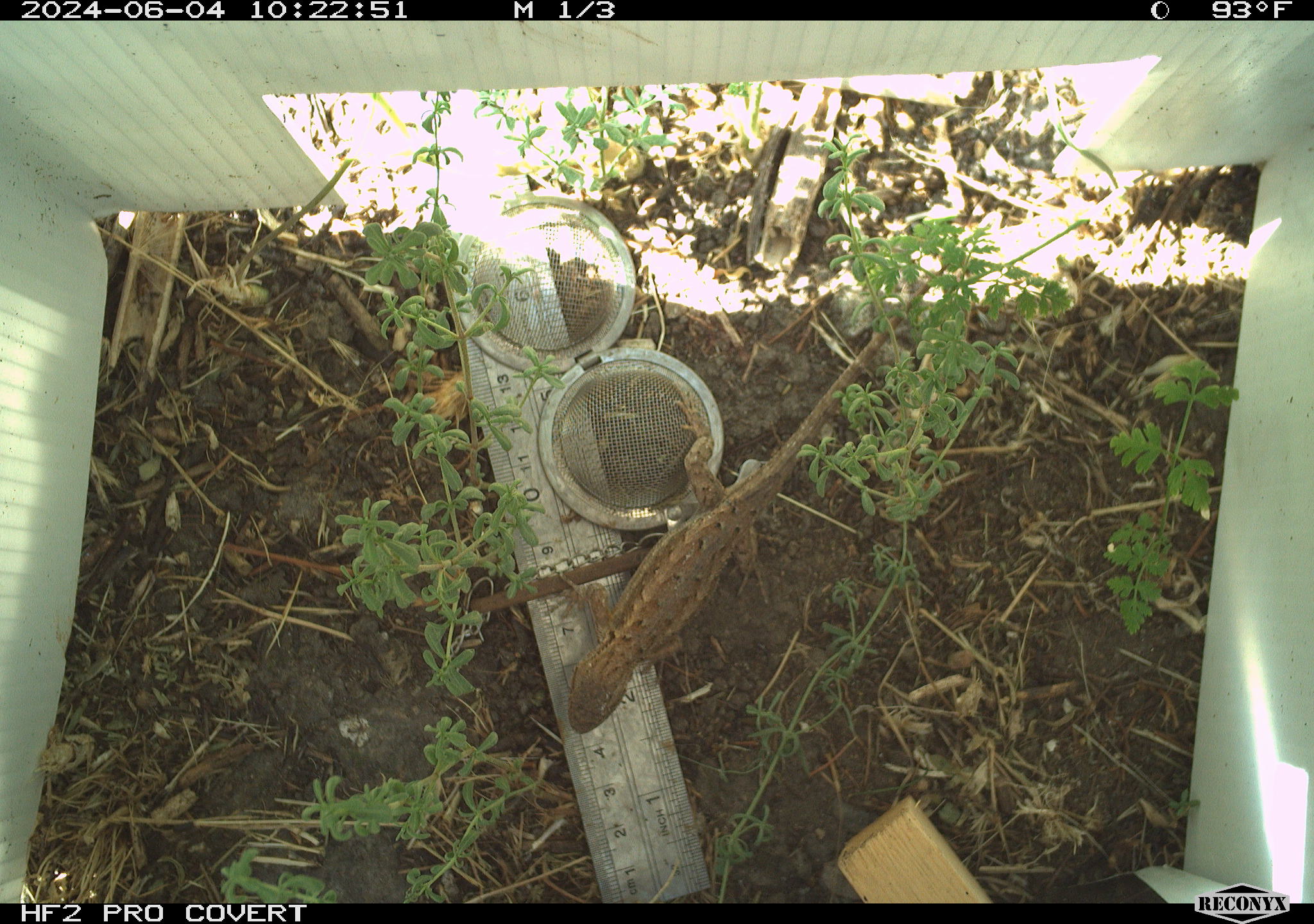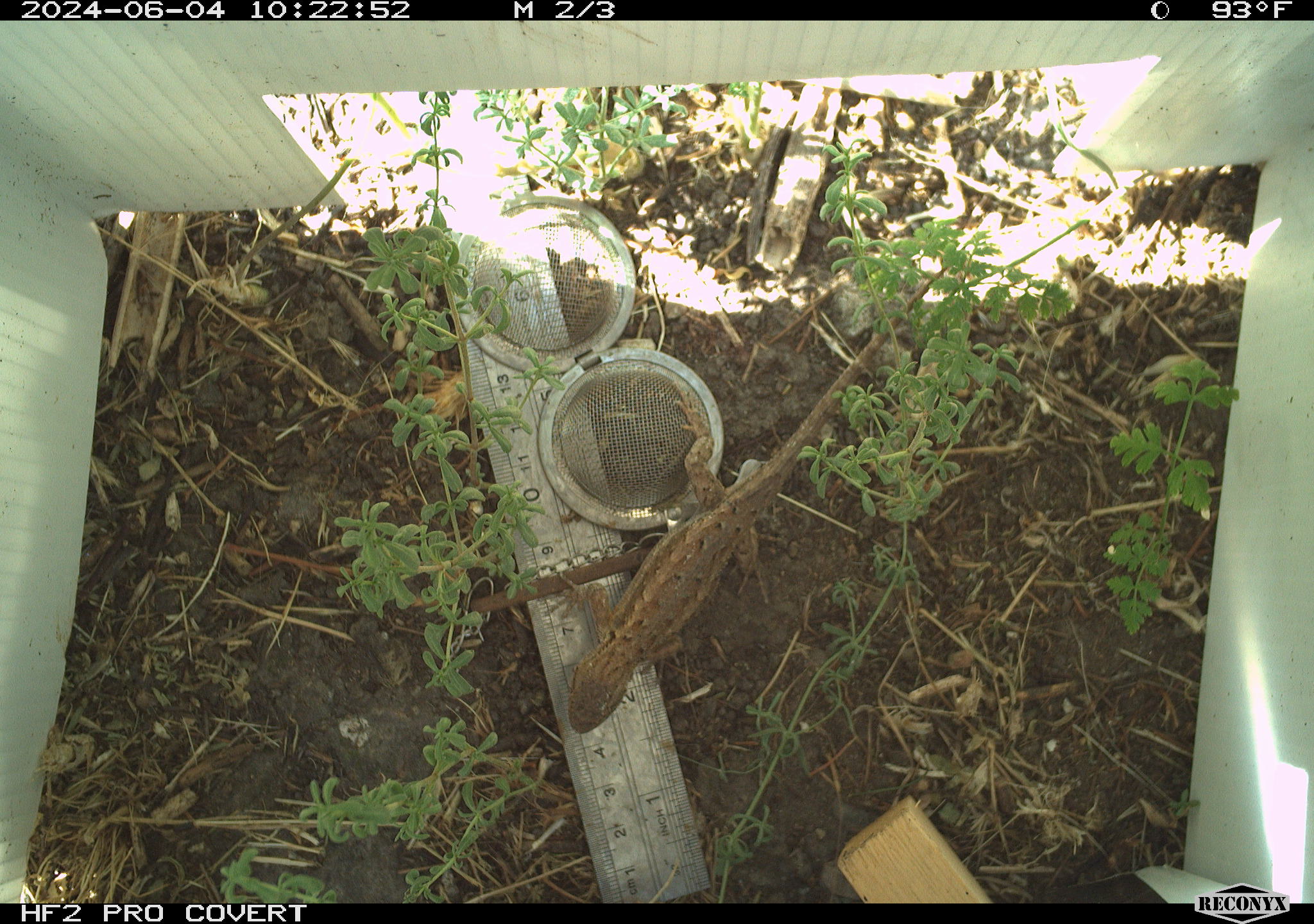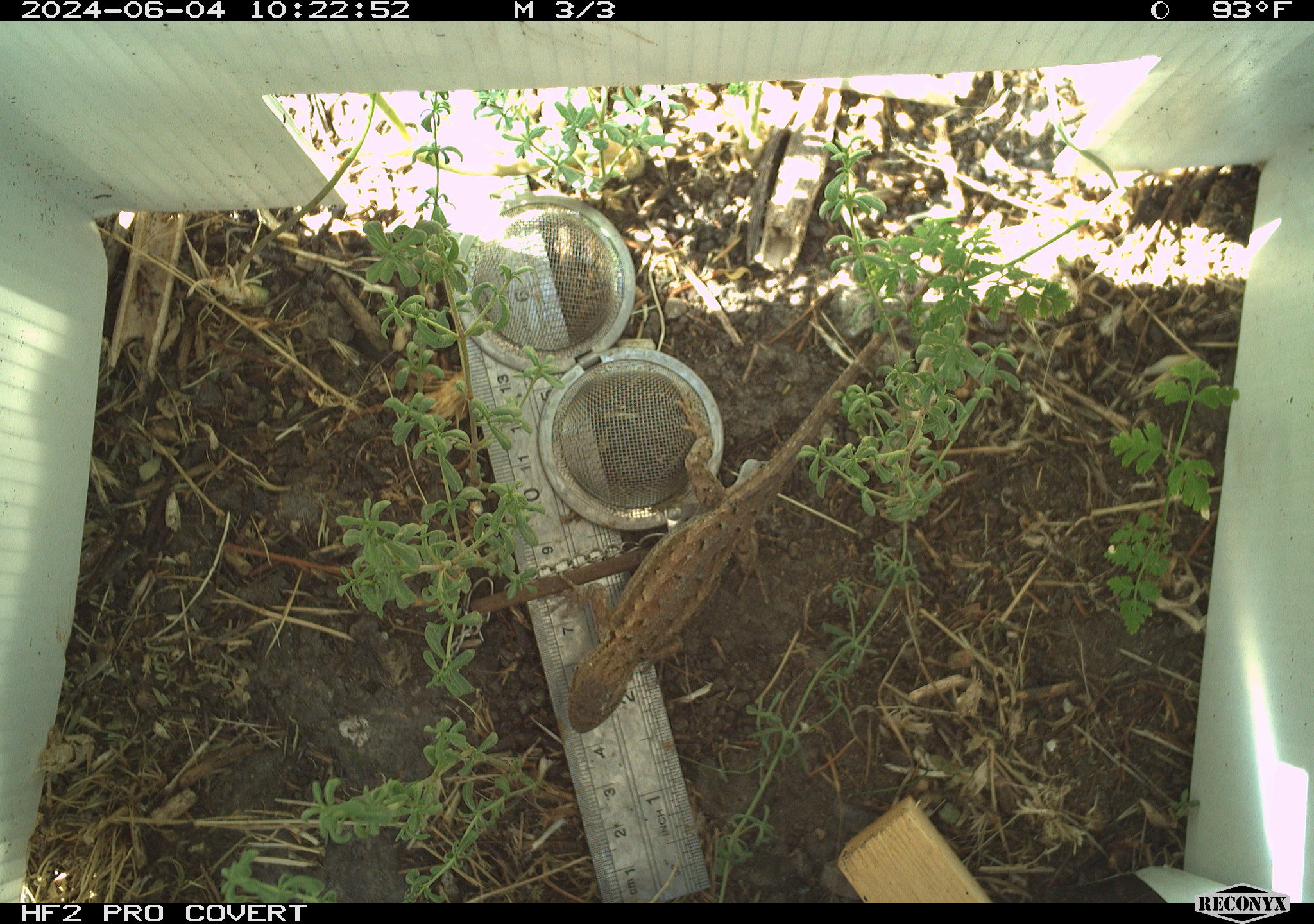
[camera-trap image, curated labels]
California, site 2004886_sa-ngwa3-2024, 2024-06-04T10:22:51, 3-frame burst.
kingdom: Animalia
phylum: Chordata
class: Reptilia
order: Squamata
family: Phrynosomatidae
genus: Sceloporus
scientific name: Sceloporus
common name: spiny lizards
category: sceloporus species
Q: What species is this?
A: Sceloporus species (spiny lizards) (Sceloporus).